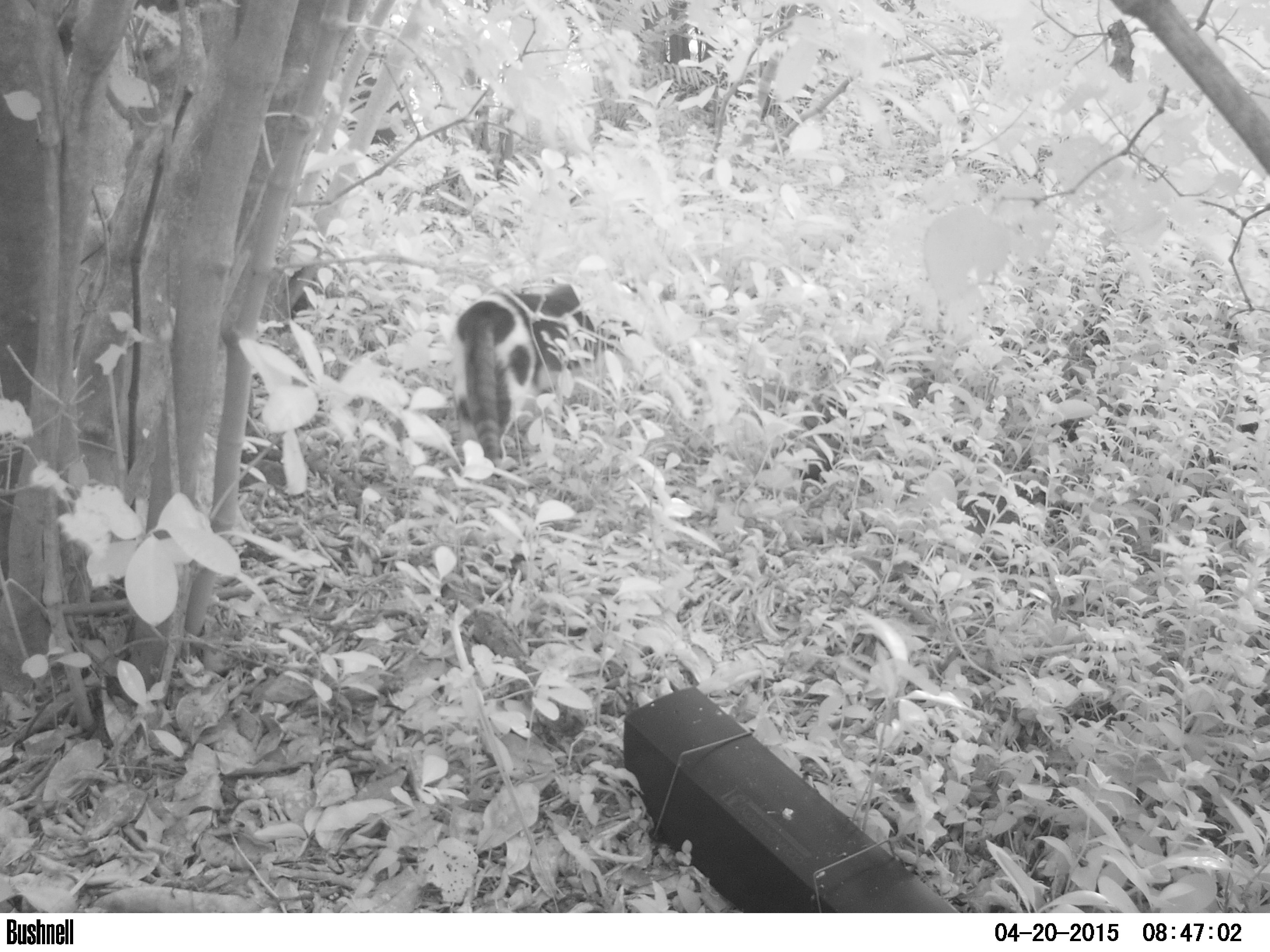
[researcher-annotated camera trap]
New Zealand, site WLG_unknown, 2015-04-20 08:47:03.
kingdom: Animalia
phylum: Chordata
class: Mammalia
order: Carnivora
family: Felidae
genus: Felis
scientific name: Felis catus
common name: domestic cat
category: cat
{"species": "cat (domestic cat) (Felis catus)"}